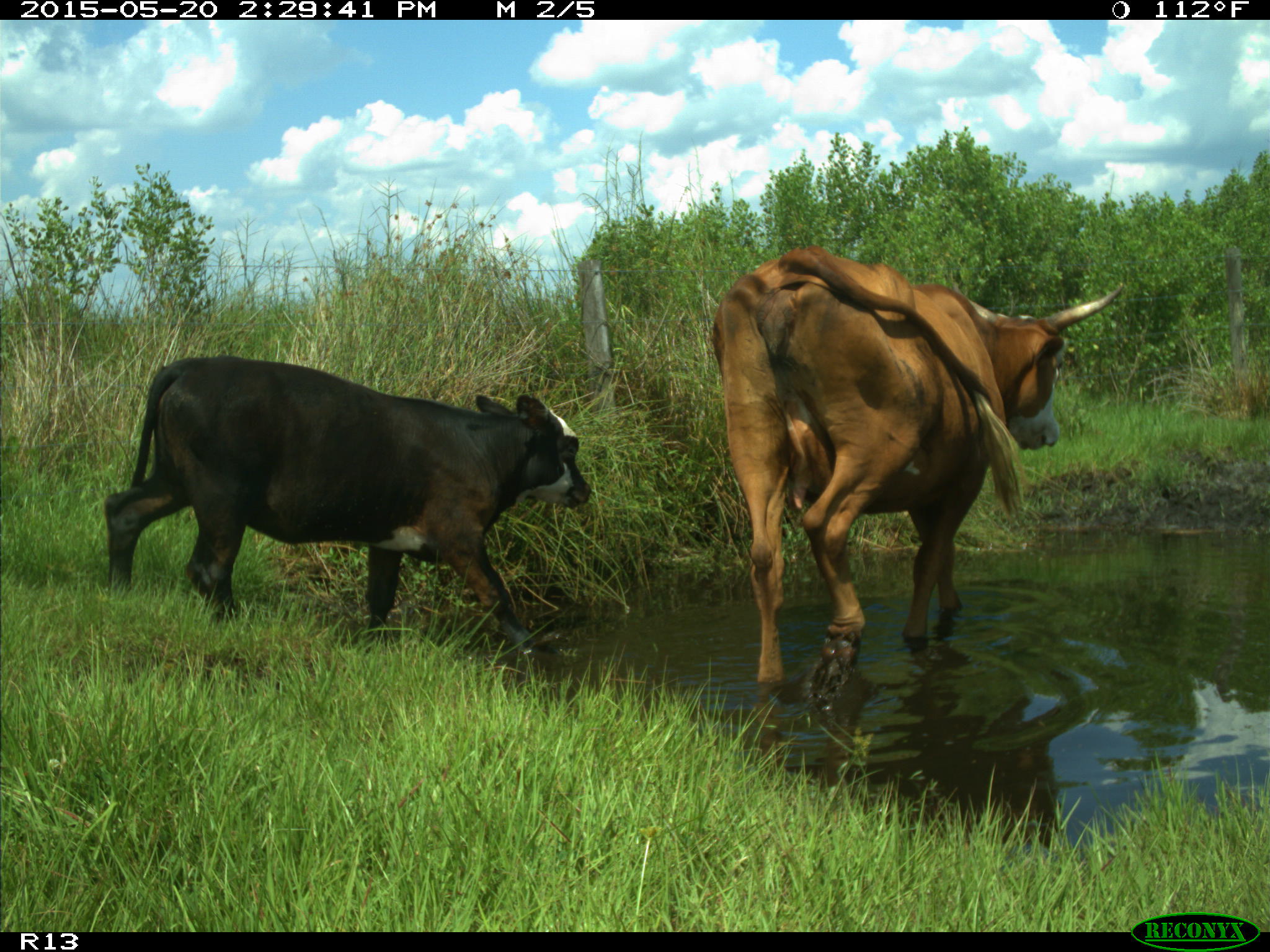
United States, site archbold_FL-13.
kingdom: Animalia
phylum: Chordata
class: Mammalia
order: Artiodactyla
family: Bovidae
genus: Bos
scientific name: Bos taurus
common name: domestic cow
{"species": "Bos taurus (domestic cow)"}